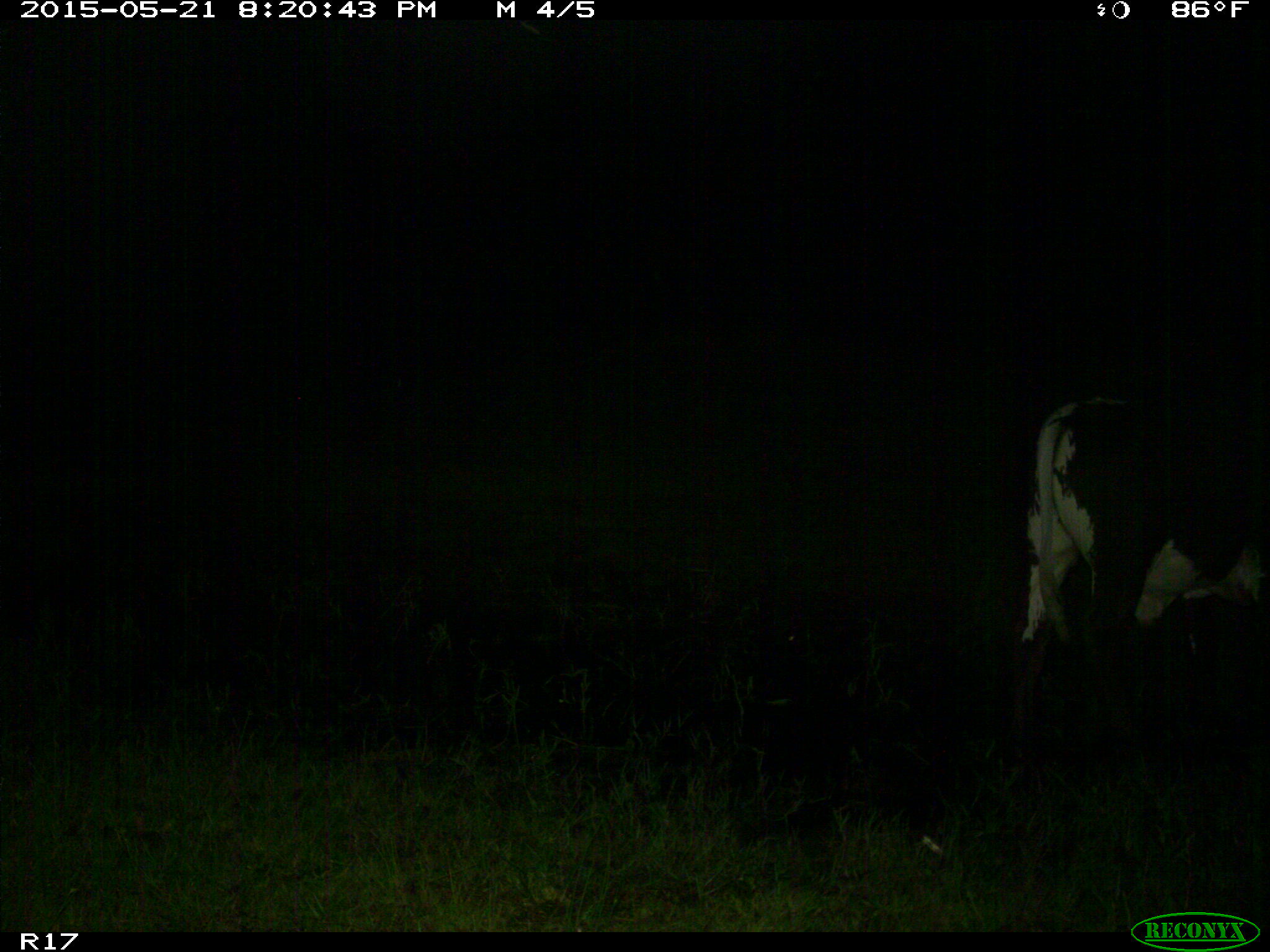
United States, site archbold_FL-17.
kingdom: Animalia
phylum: Chordata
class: Mammalia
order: Artiodactyla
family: Bovidae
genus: Bos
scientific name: Bos taurus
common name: domestic cow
Bos taurus (domestic cow).